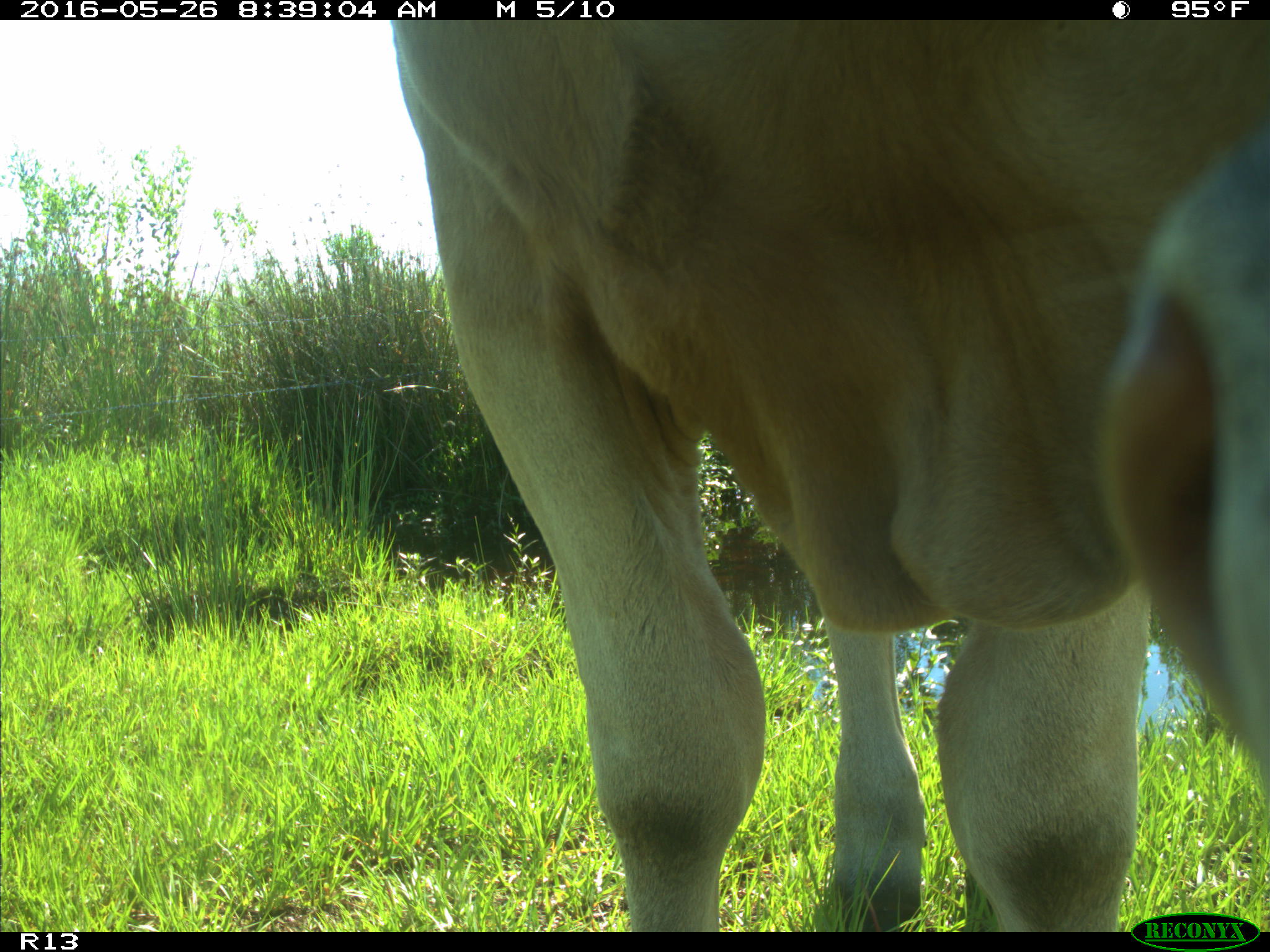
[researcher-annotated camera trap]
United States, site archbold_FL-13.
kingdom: Animalia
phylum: Chordata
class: Mammalia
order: Artiodactyla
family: Bovidae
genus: Bos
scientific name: Bos taurus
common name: domestic cow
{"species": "Bos taurus (domestic cow)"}